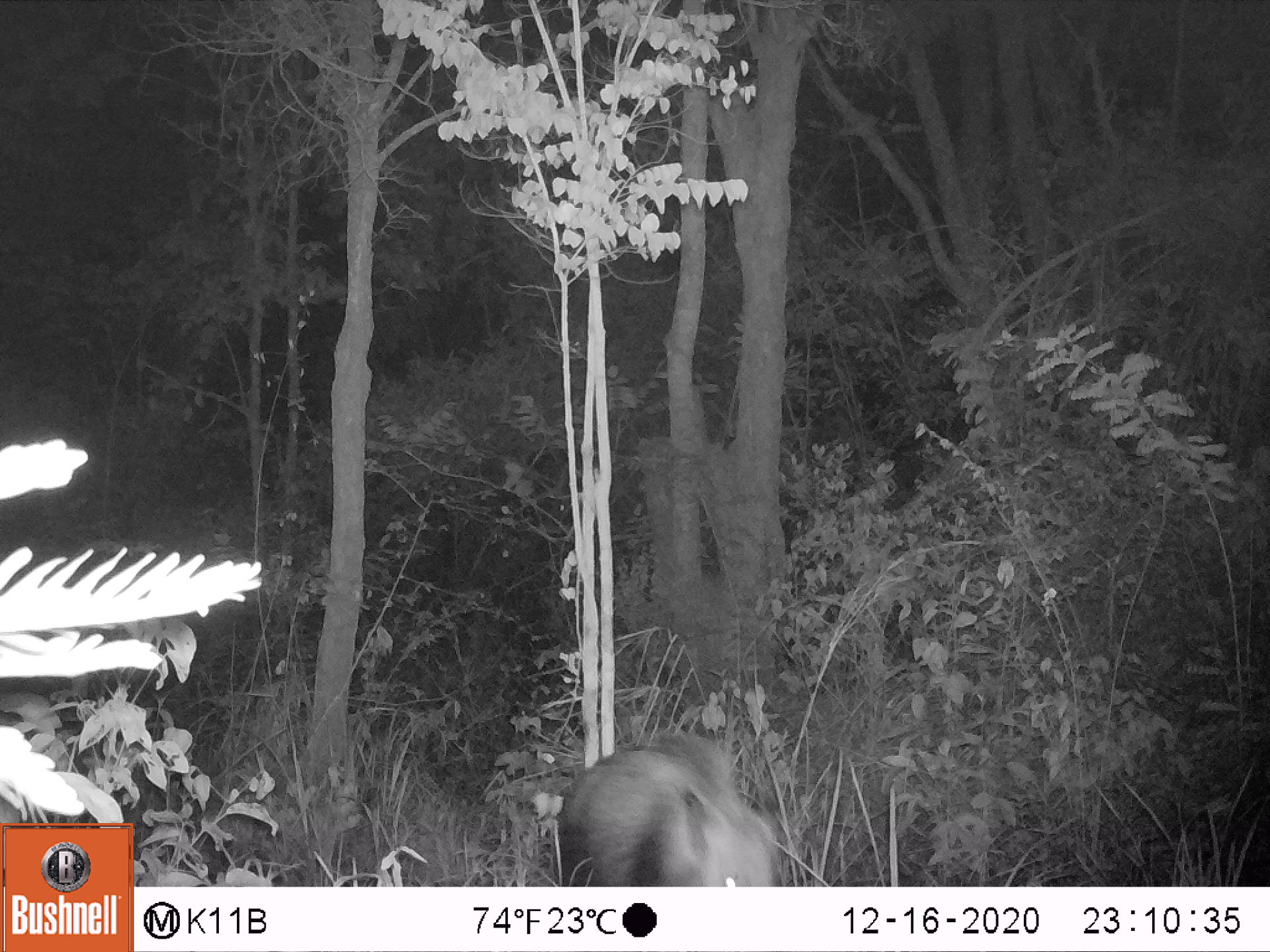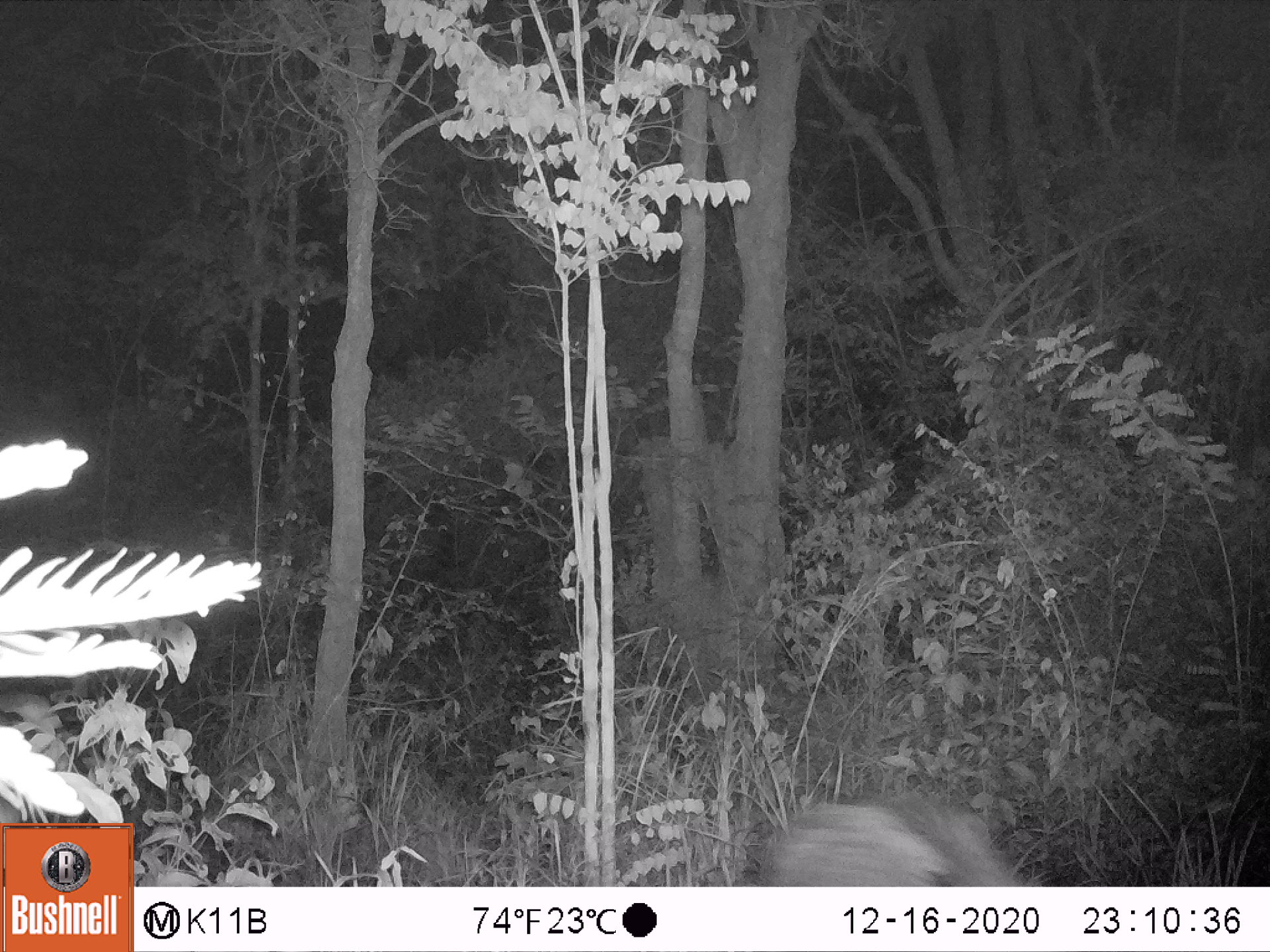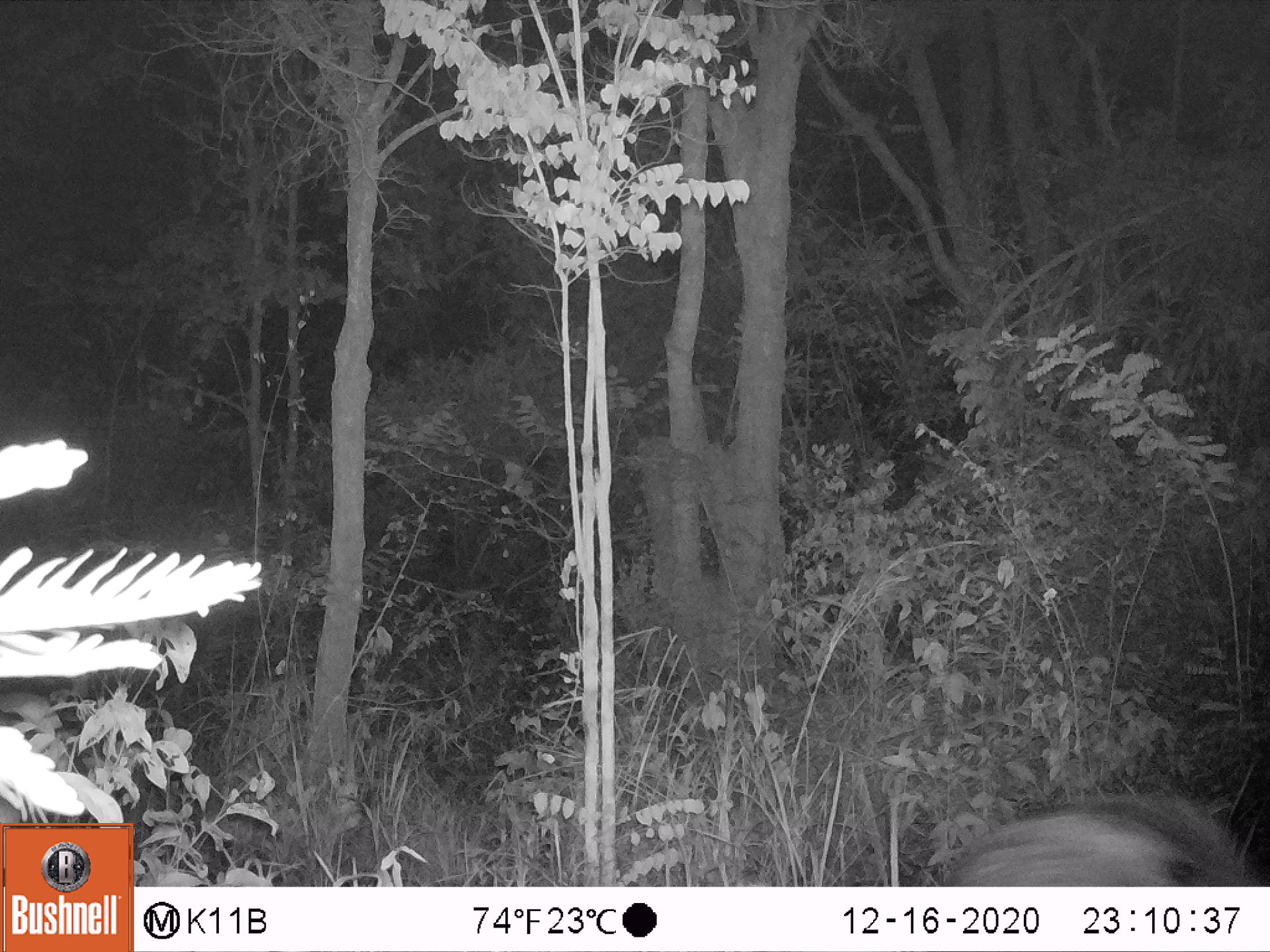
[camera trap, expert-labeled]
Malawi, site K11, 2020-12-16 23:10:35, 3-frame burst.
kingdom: Animalia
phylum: Chordata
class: Mammalia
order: Artiodactyla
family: Suidae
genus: Potamochoerus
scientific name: Potamochoerus larvatus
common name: bushpig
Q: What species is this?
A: Bushpig (Potamochoerus larvatus).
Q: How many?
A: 1.